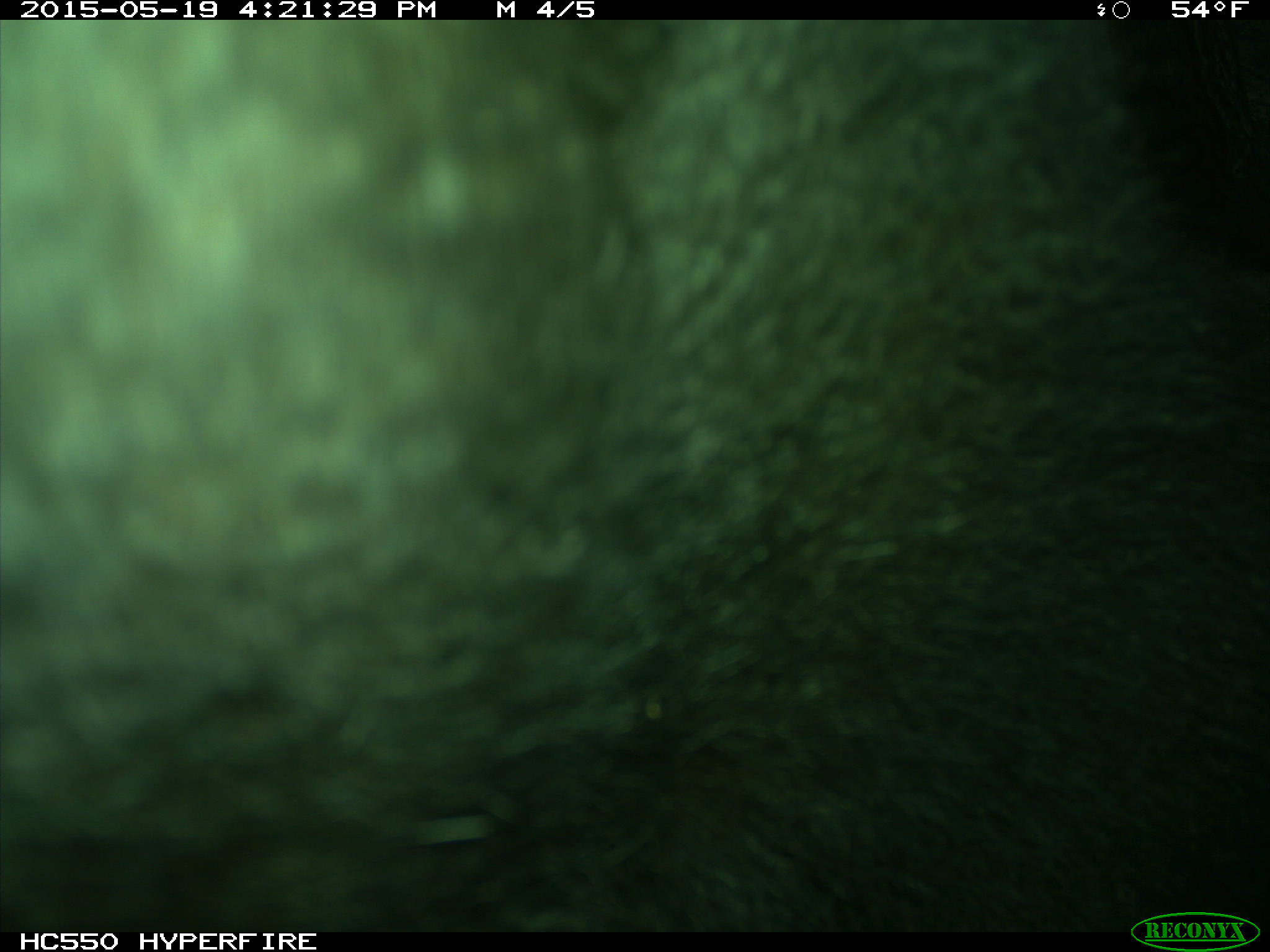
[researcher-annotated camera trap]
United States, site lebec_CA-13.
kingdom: Animalia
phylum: Chordata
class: Mammalia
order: Carnivora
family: Ursidae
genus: Ursus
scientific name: Ursus americanus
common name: american black bear